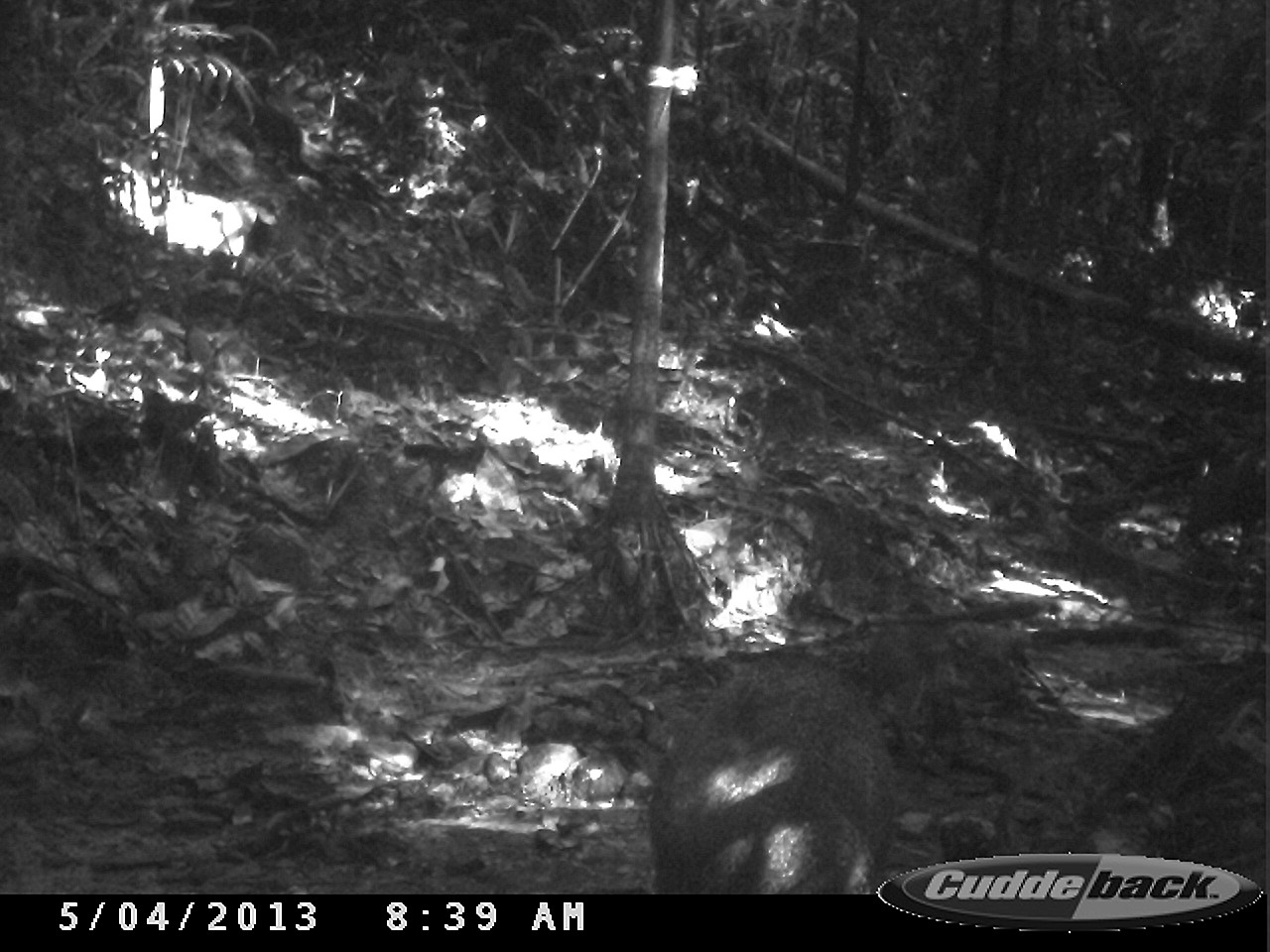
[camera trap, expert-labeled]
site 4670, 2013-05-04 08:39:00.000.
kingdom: Animalia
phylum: Chordata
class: Mammalia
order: Artiodactyla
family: Tayassuidae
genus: Pecari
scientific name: Pecari tajacu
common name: collared peccary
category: tayassu tajacu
Tayassu tajacu (collared peccary) (Pecari tajacu), count 3, age adult.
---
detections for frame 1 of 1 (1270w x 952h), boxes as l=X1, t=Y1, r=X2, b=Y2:
tayassu tajacu: l=646, t=650, r=897, b=893